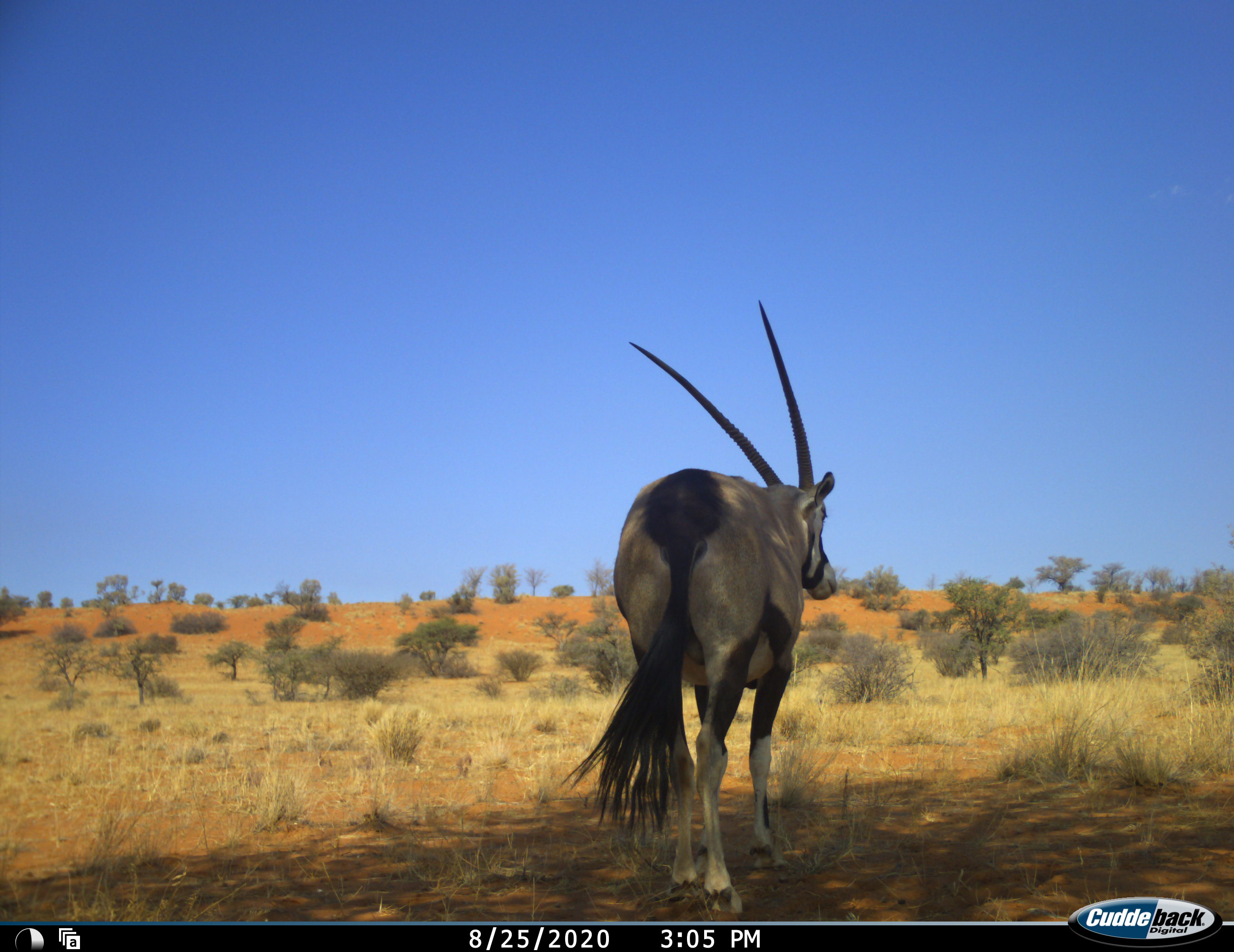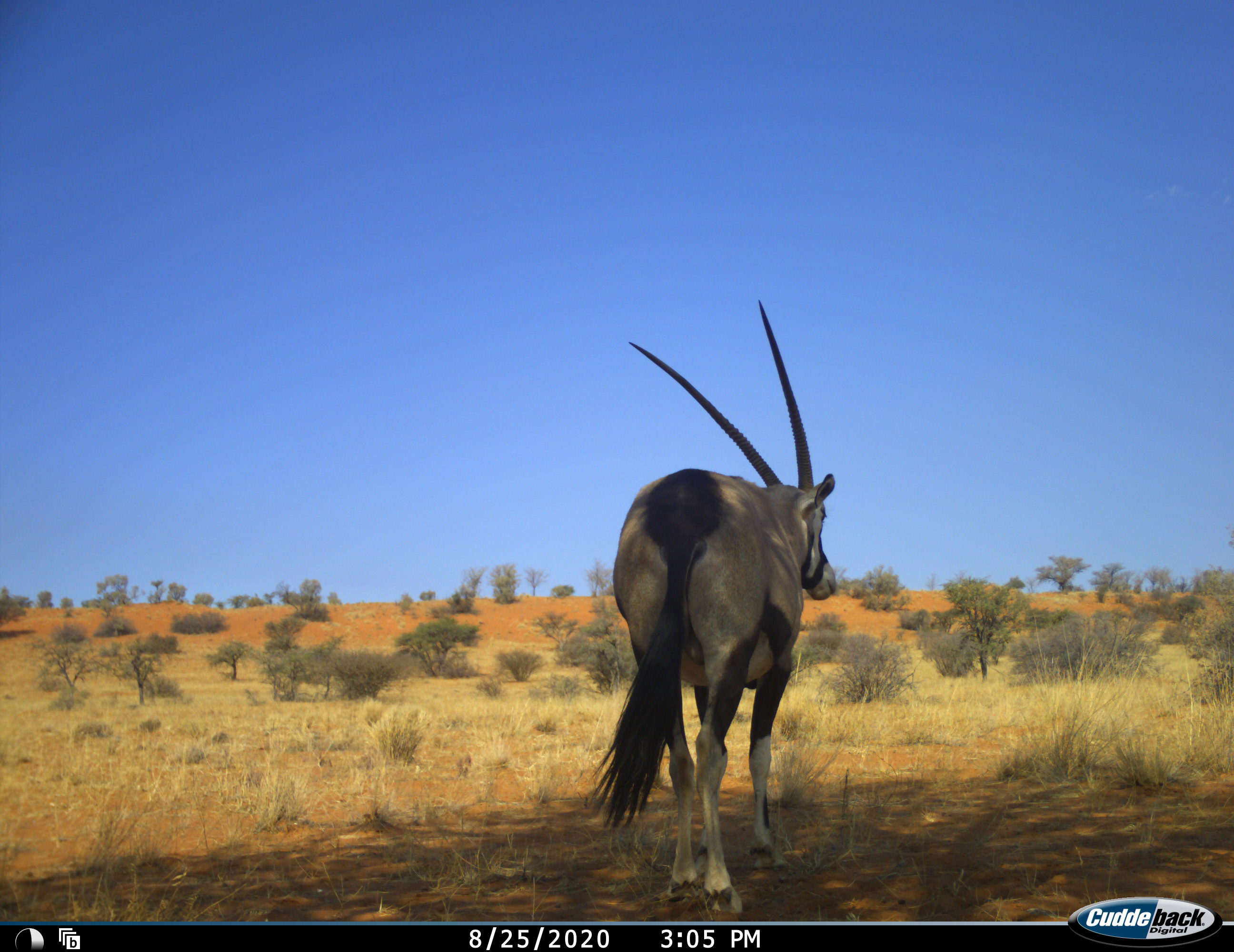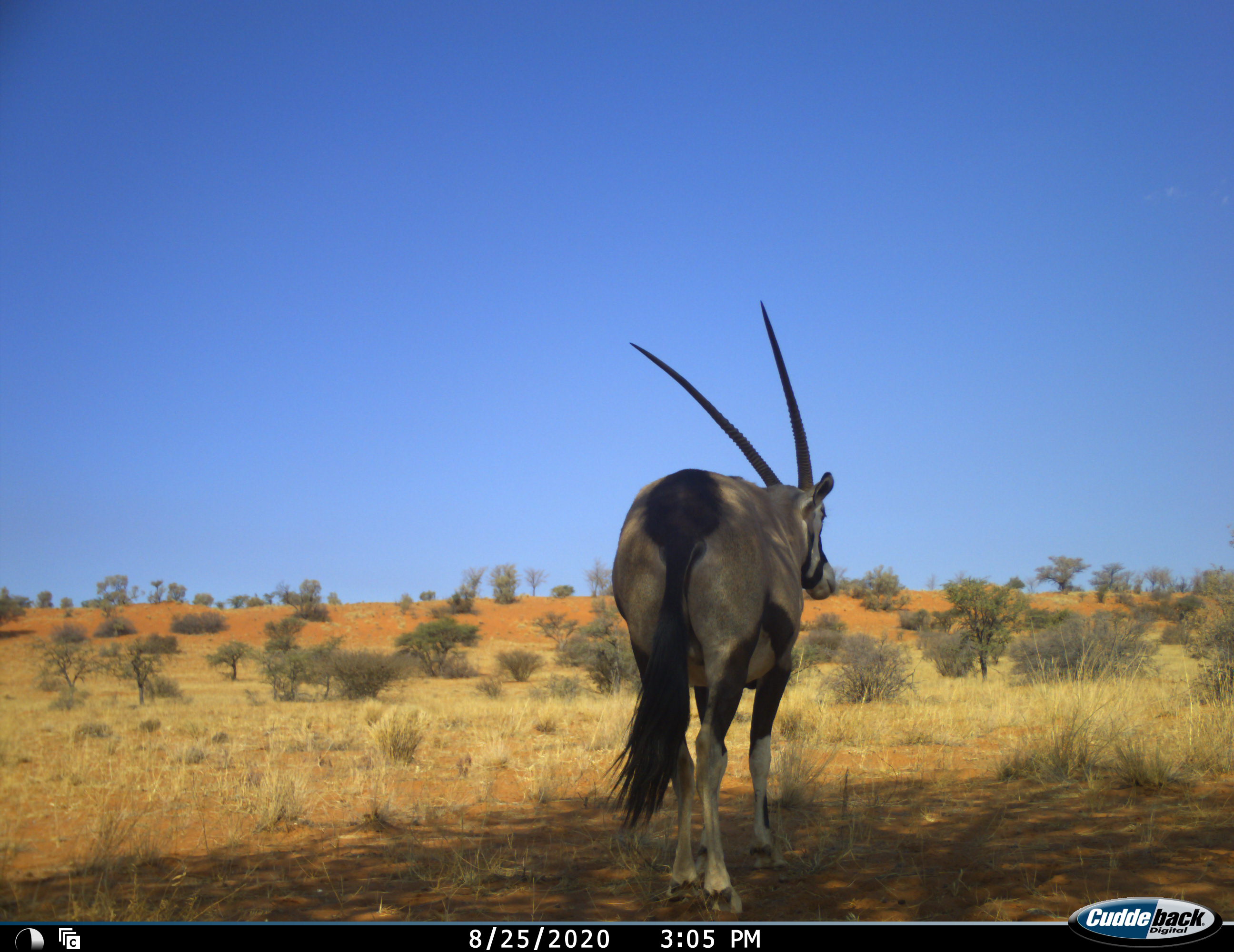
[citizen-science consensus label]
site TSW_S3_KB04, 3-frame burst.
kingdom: Animalia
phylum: Chordata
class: Mammalia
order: Artiodactyla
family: Bovidae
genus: Oryx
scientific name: Oryx gazella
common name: gemsbok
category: oryx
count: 1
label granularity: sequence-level